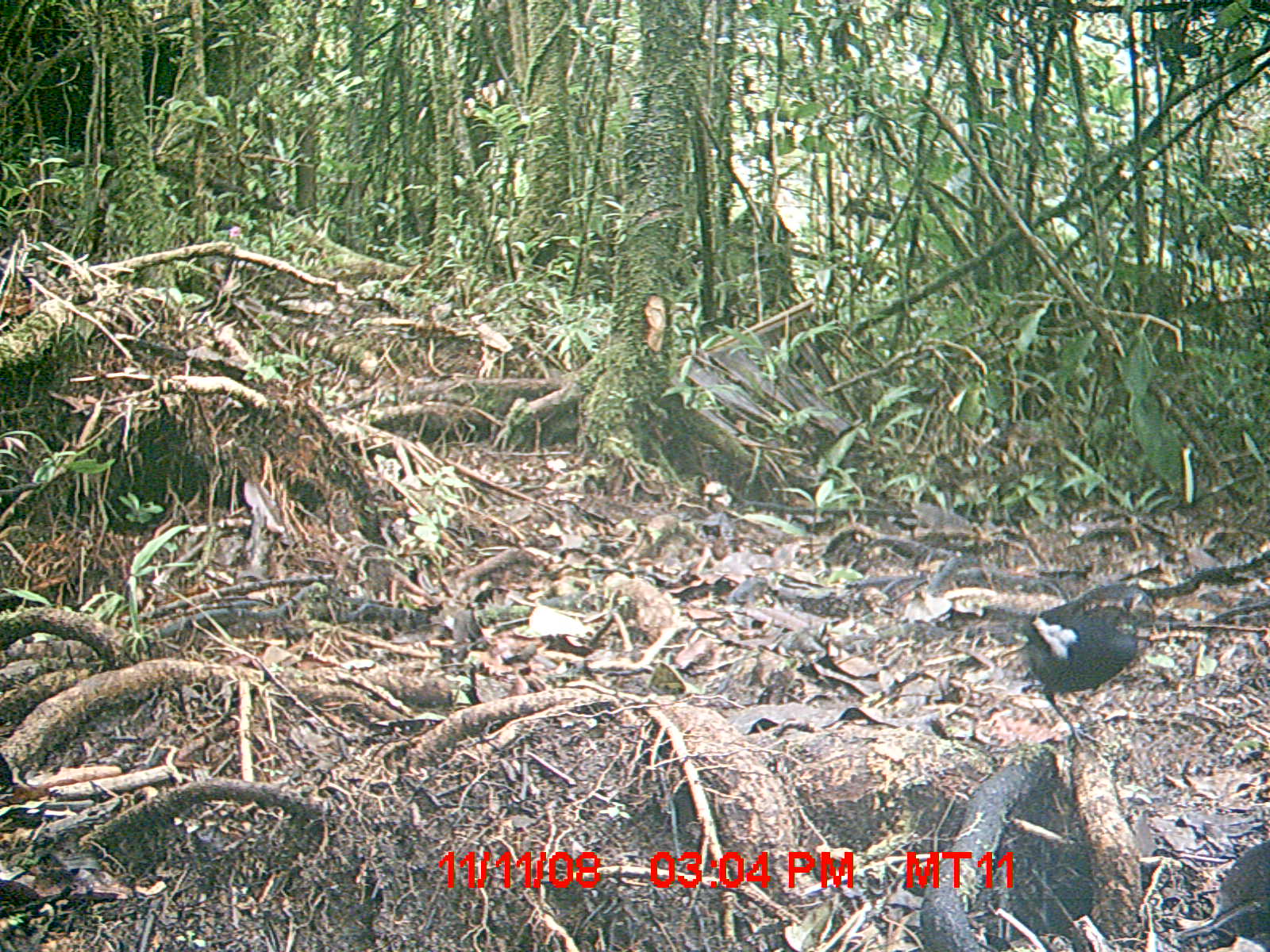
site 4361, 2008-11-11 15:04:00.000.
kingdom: Animalia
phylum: Chordata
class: Aves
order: Passeriformes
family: Muscicapidae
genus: Copsychus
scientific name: Copsychus albospecularis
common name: madagascar magpie-robin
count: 1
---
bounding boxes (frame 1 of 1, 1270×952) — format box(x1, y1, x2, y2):
copsychus albospecularis: box(1016, 597, 1144, 750)